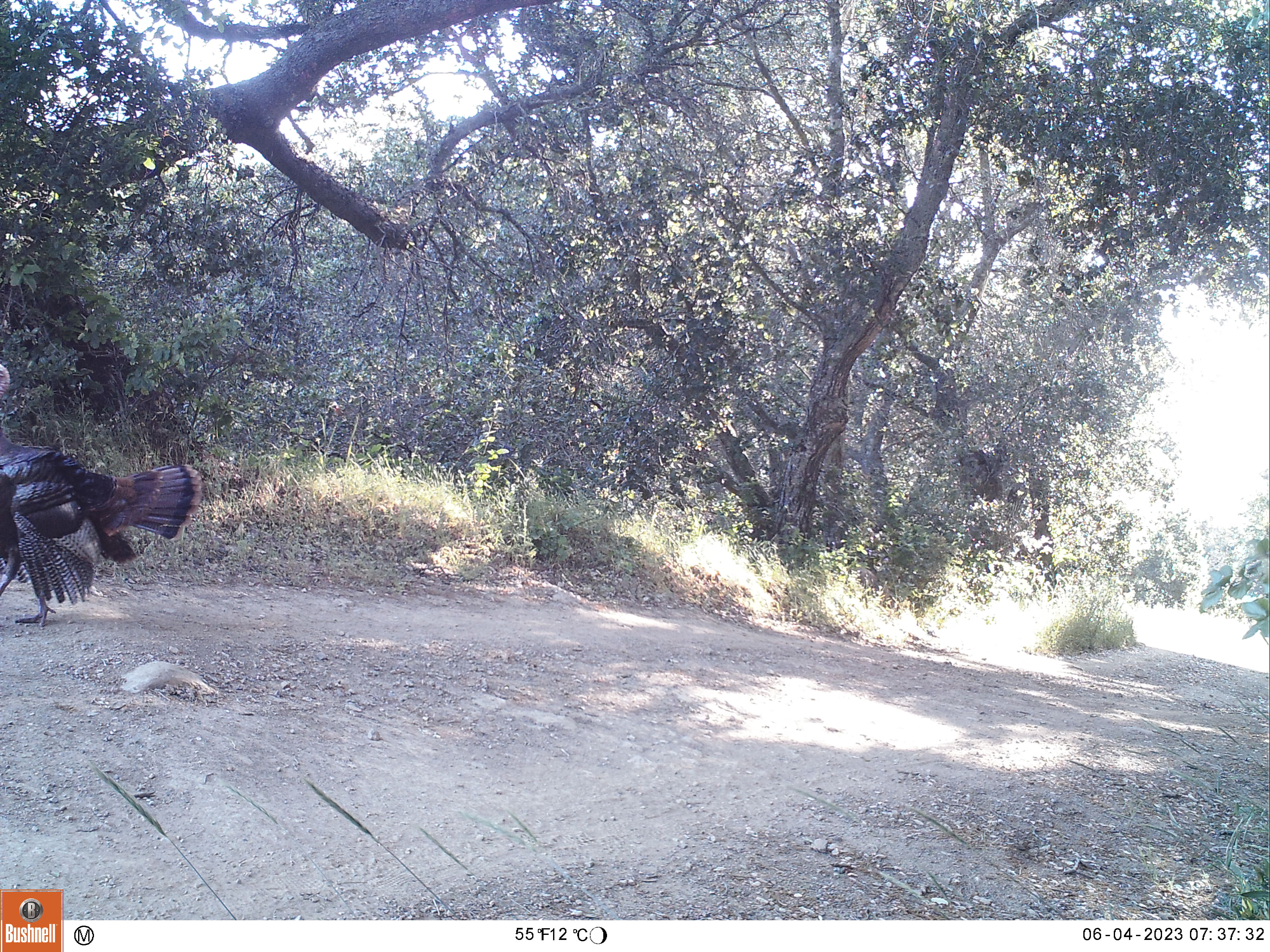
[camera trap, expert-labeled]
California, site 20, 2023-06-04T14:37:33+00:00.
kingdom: Animalia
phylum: Chordata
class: Aves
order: Galliformes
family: Phasianidae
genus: Meleagris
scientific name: Meleagris gallopavo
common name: turkey